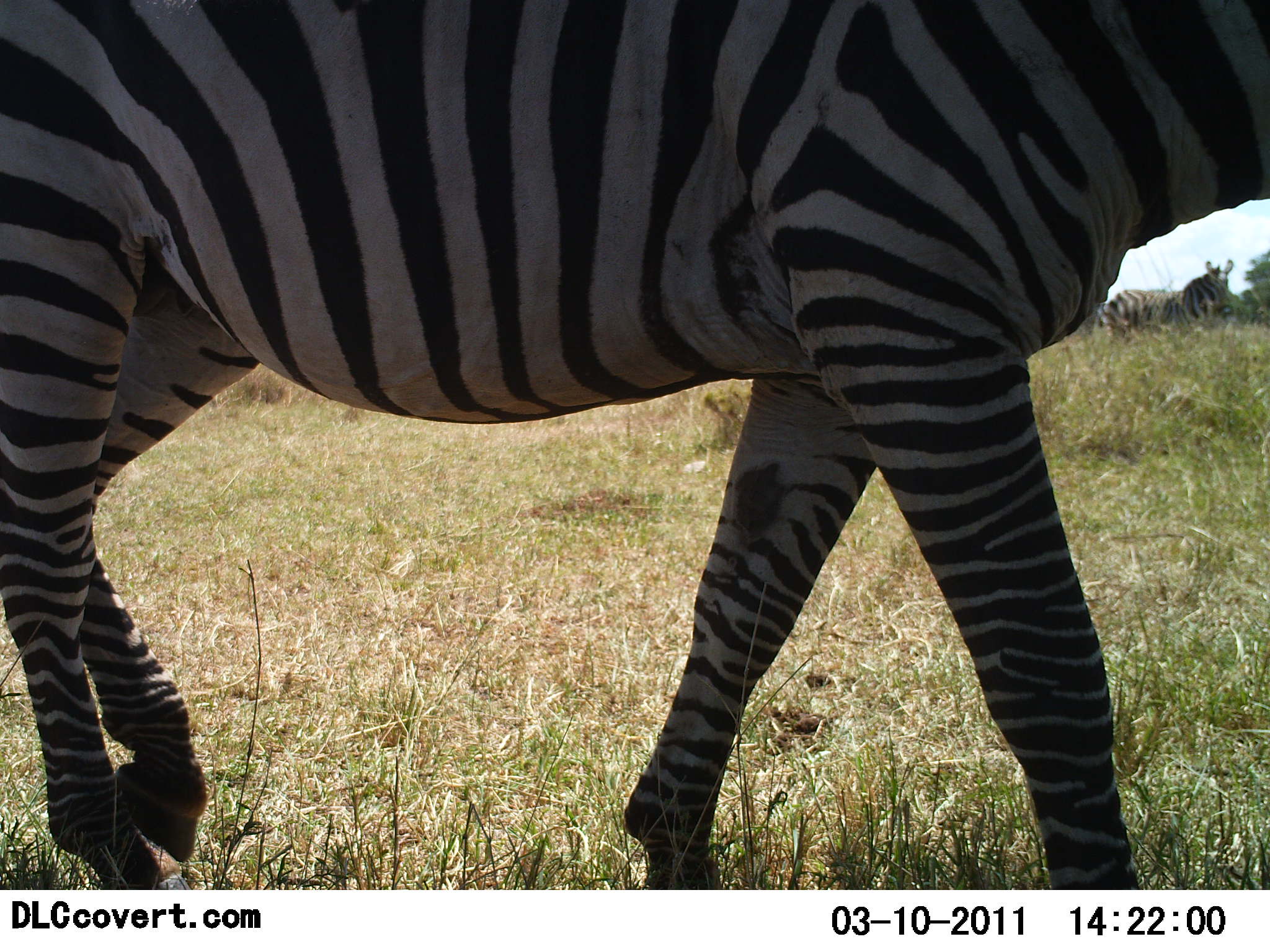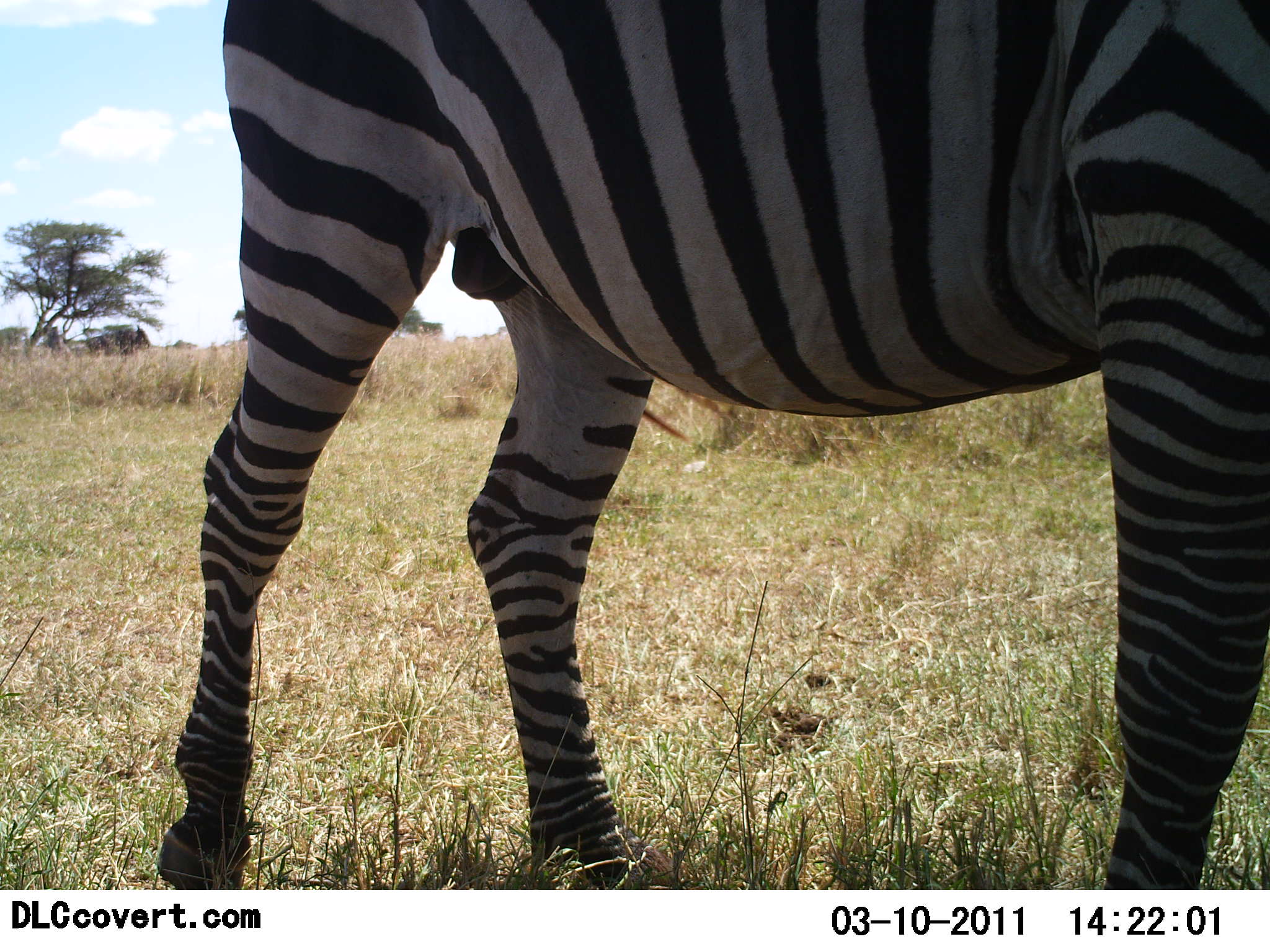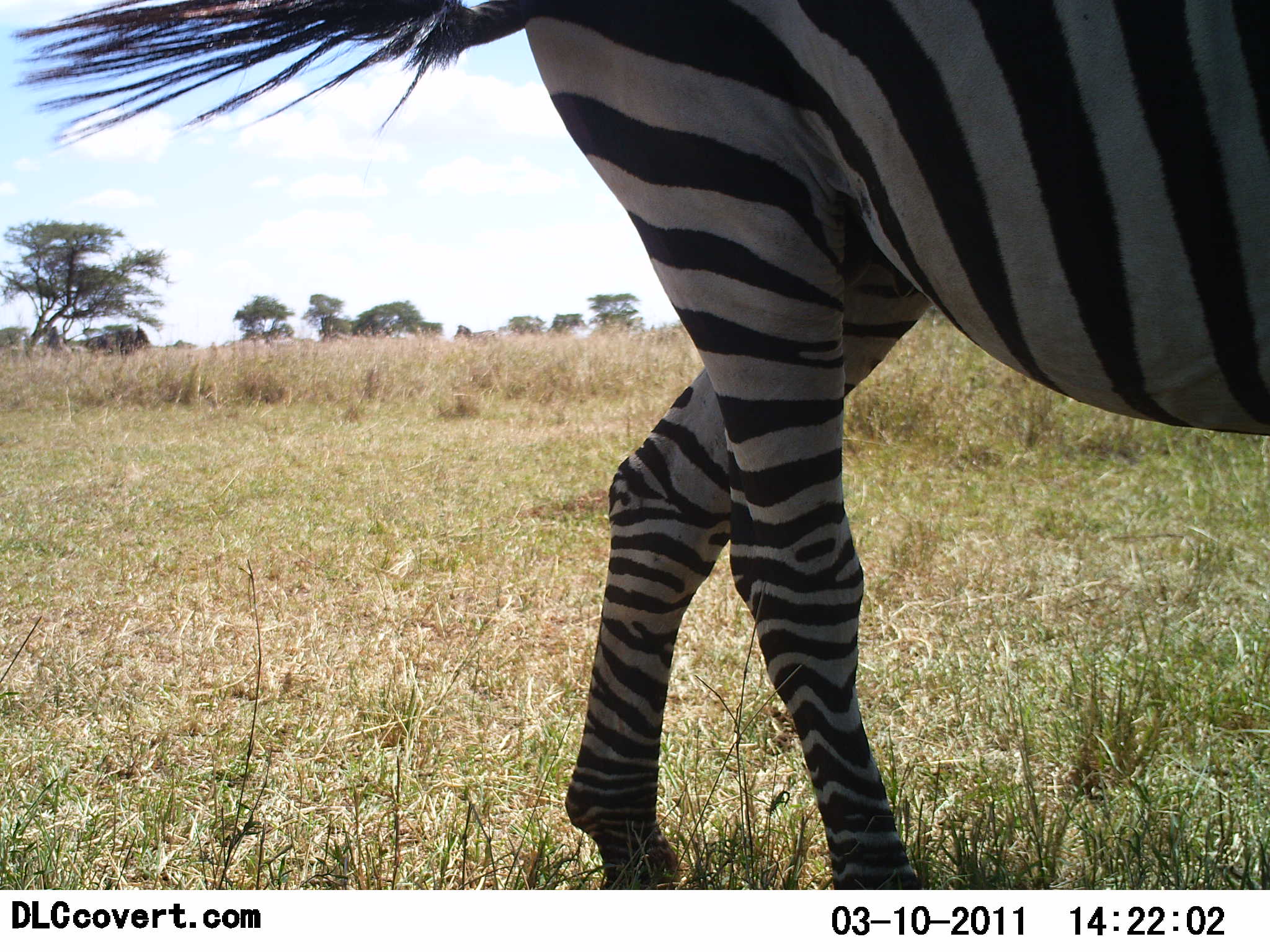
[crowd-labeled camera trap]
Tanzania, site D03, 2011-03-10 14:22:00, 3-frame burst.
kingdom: Animalia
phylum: Chordata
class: Mammalia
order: Perissodactyla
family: Equidae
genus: Equus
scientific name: Equus quagga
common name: plains zebra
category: zebra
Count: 1.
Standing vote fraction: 27%.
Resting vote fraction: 0%.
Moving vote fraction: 100%.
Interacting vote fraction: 0%.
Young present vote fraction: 0%.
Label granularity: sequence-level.